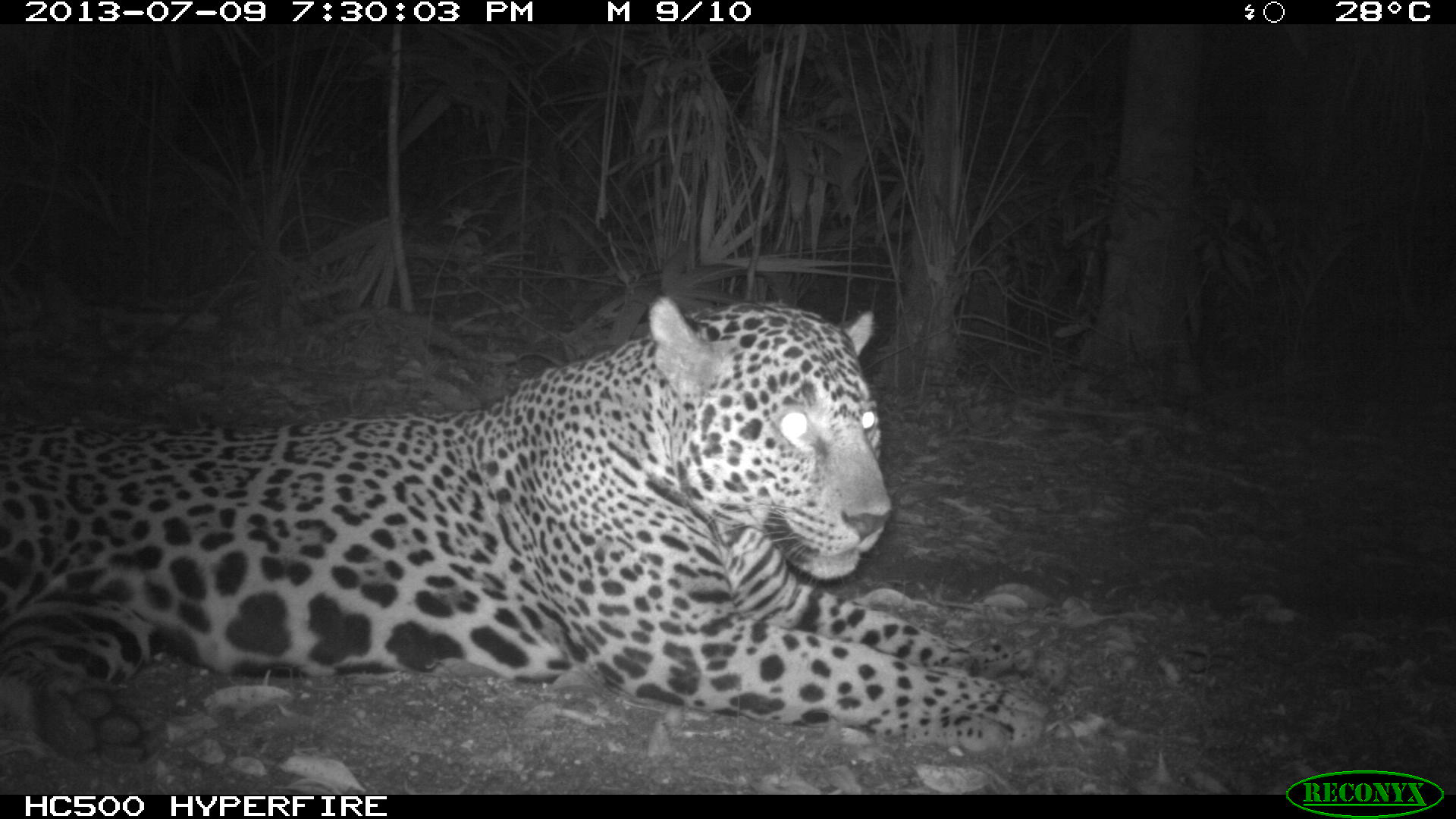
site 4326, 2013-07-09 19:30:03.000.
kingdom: Animalia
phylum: Chordata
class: Mammalia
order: Carnivora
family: Felidae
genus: Panthera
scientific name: Panthera onca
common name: jaguar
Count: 1.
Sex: male.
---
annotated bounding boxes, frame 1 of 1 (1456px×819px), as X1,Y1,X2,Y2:
panthera onca: 0,293,1047,772